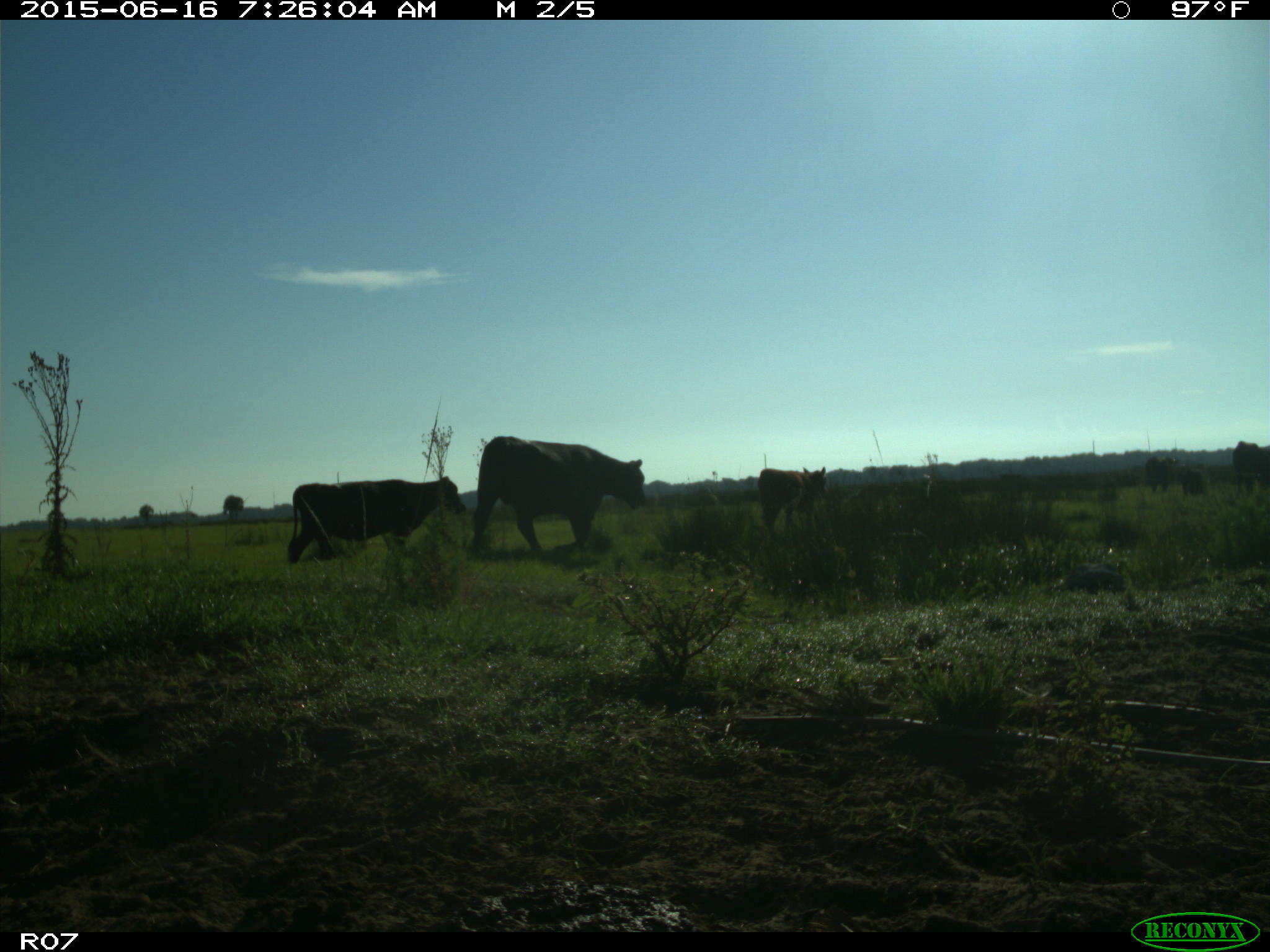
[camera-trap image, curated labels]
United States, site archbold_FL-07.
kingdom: Animalia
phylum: Chordata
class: Mammalia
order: Artiodactyla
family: Bovidae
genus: Bos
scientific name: Bos taurus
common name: domestic cow